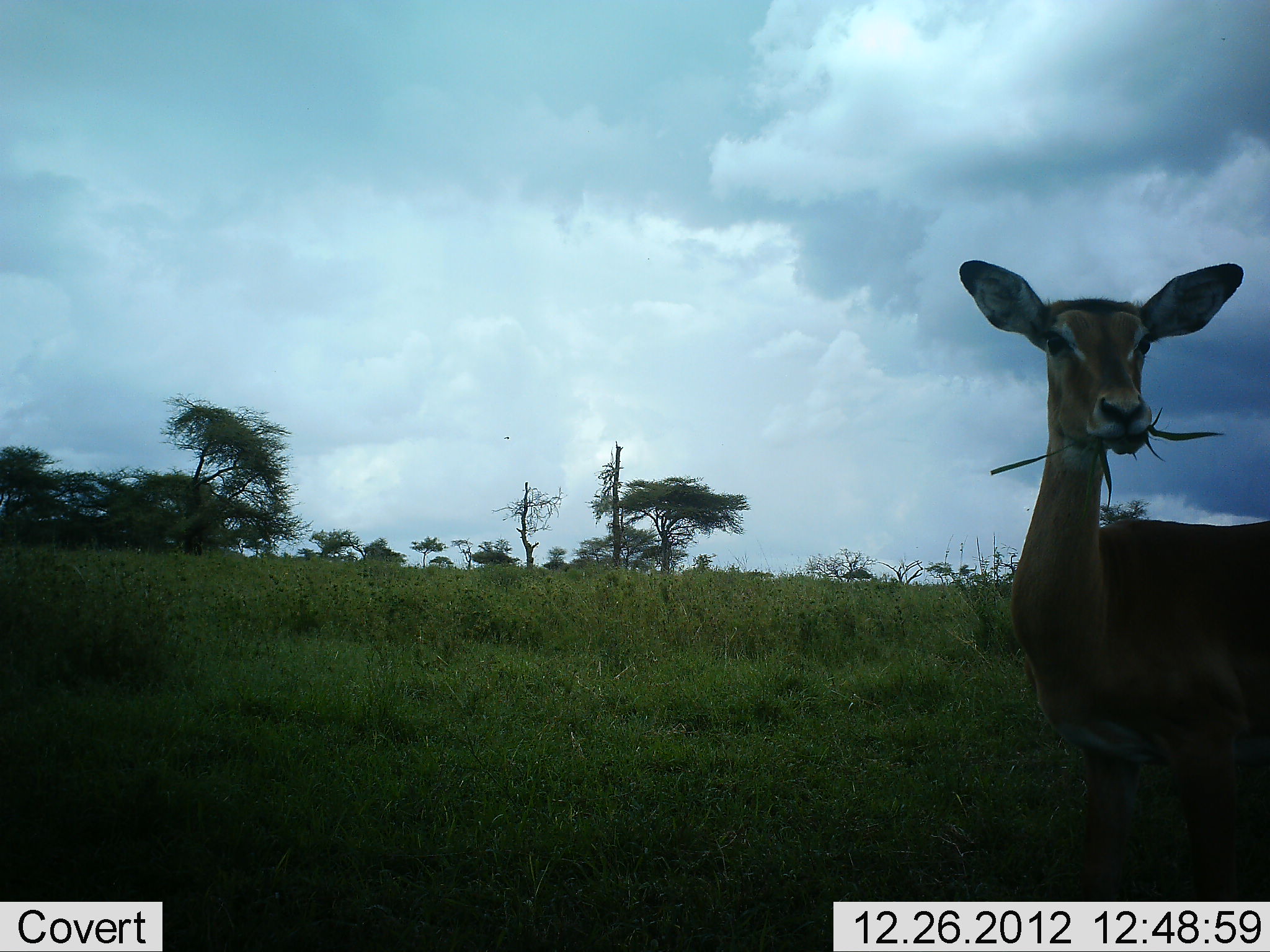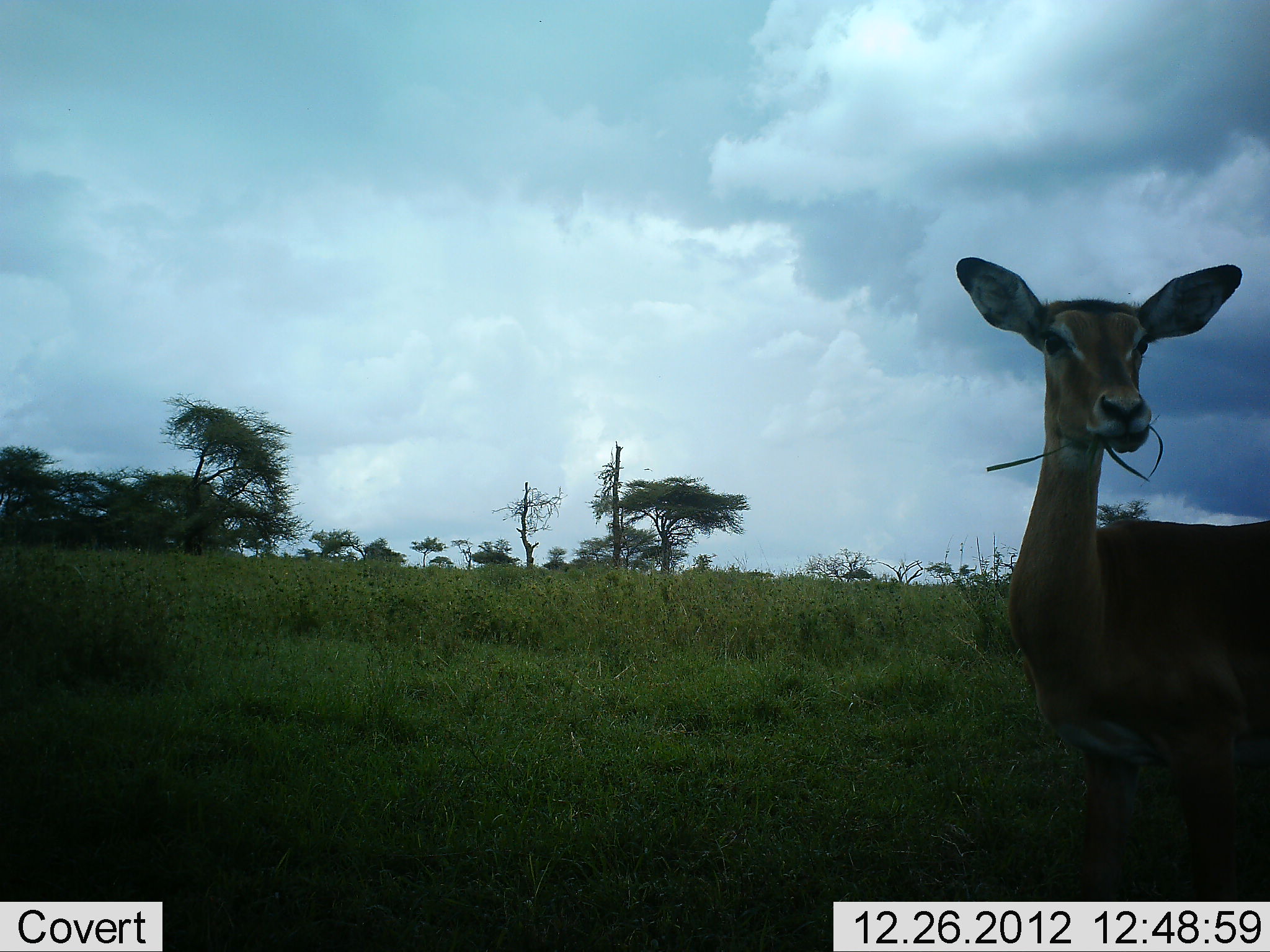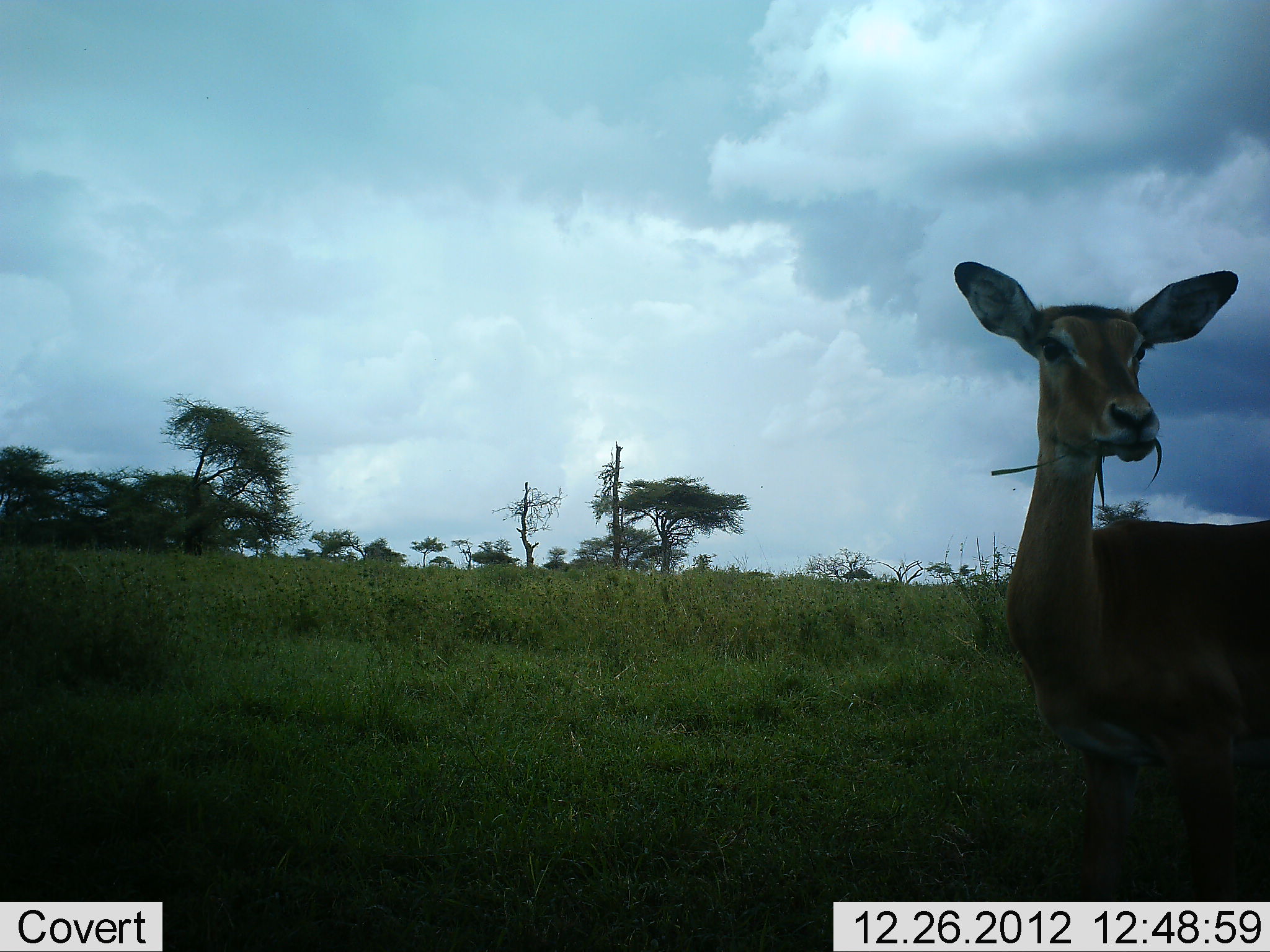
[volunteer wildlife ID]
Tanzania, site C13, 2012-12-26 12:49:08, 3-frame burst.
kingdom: Animalia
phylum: Chordata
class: Mammalia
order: Artiodactyla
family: Bovidae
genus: Aepyceros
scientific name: Aepyceros melampus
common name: impala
Impala (Aepyceros melampus), count 1. Behavior (volunteer vote fractions): standing 40%, resting 0%, moving 0%, interacting 0%. Young present (vote fraction): 0%. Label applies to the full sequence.